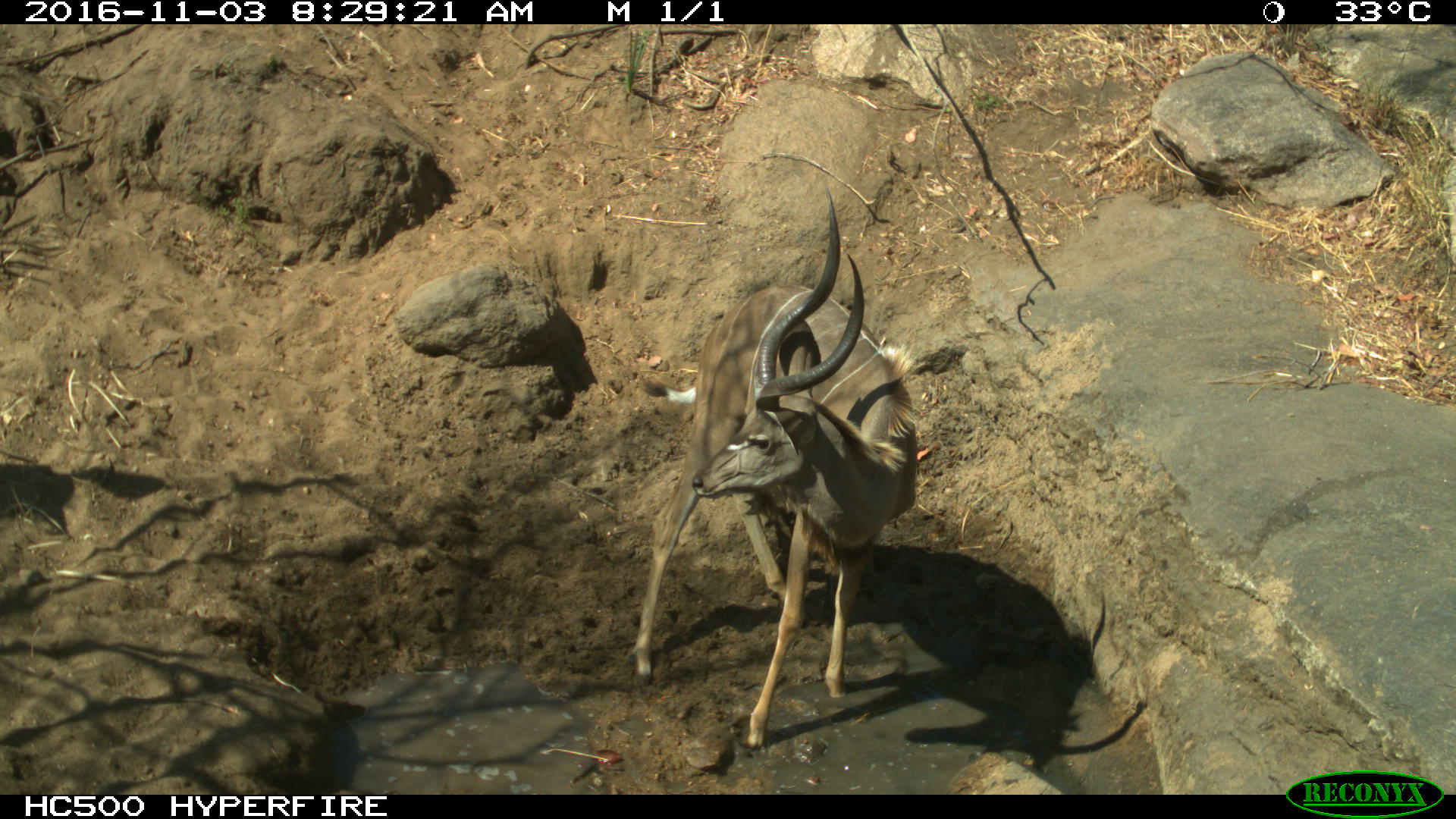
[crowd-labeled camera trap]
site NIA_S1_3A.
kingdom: Animalia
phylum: Chordata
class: Mammalia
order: Artiodactyla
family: Bovidae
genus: Tragelaphus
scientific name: Tragelaphus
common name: kudu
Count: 1.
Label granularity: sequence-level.